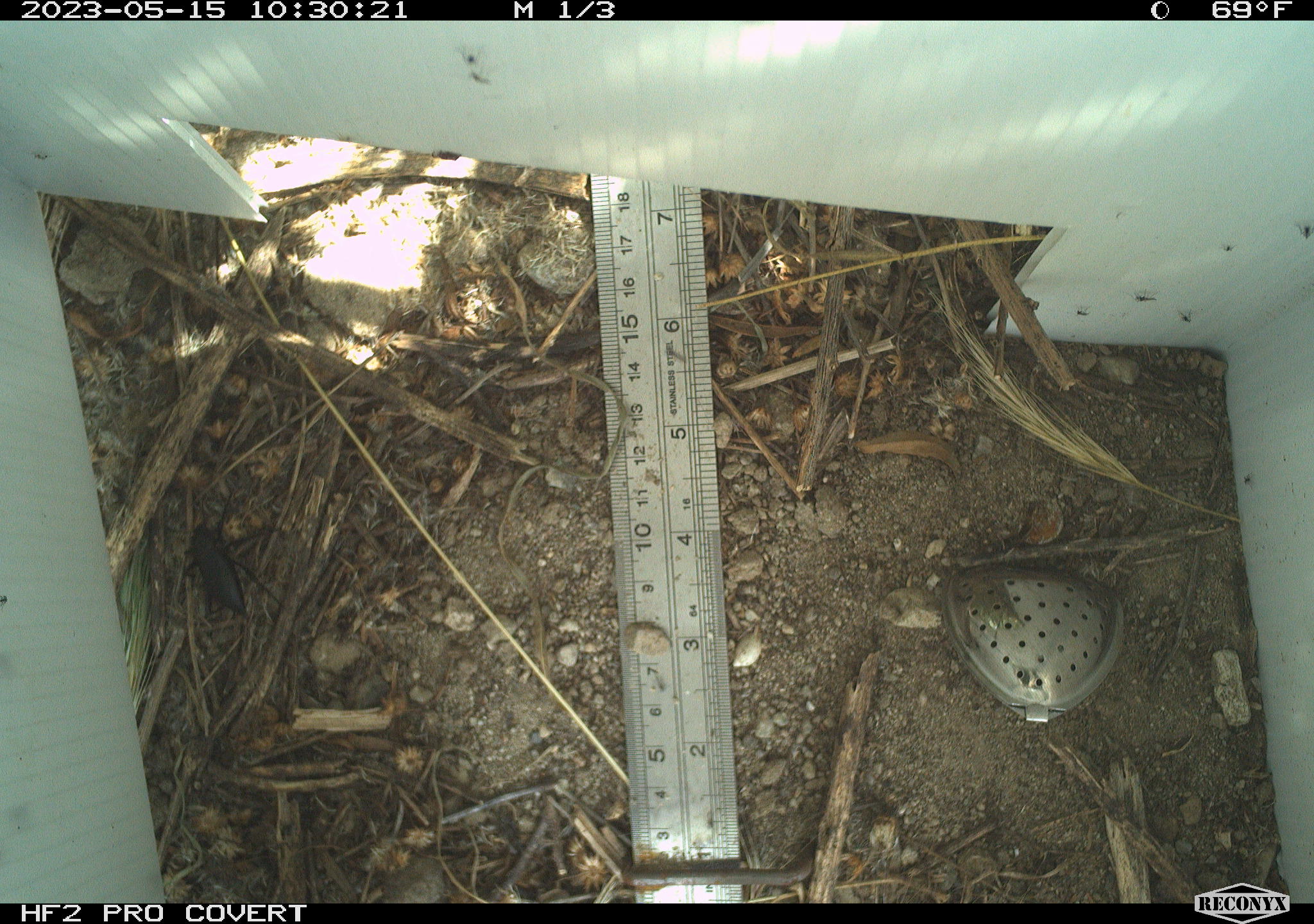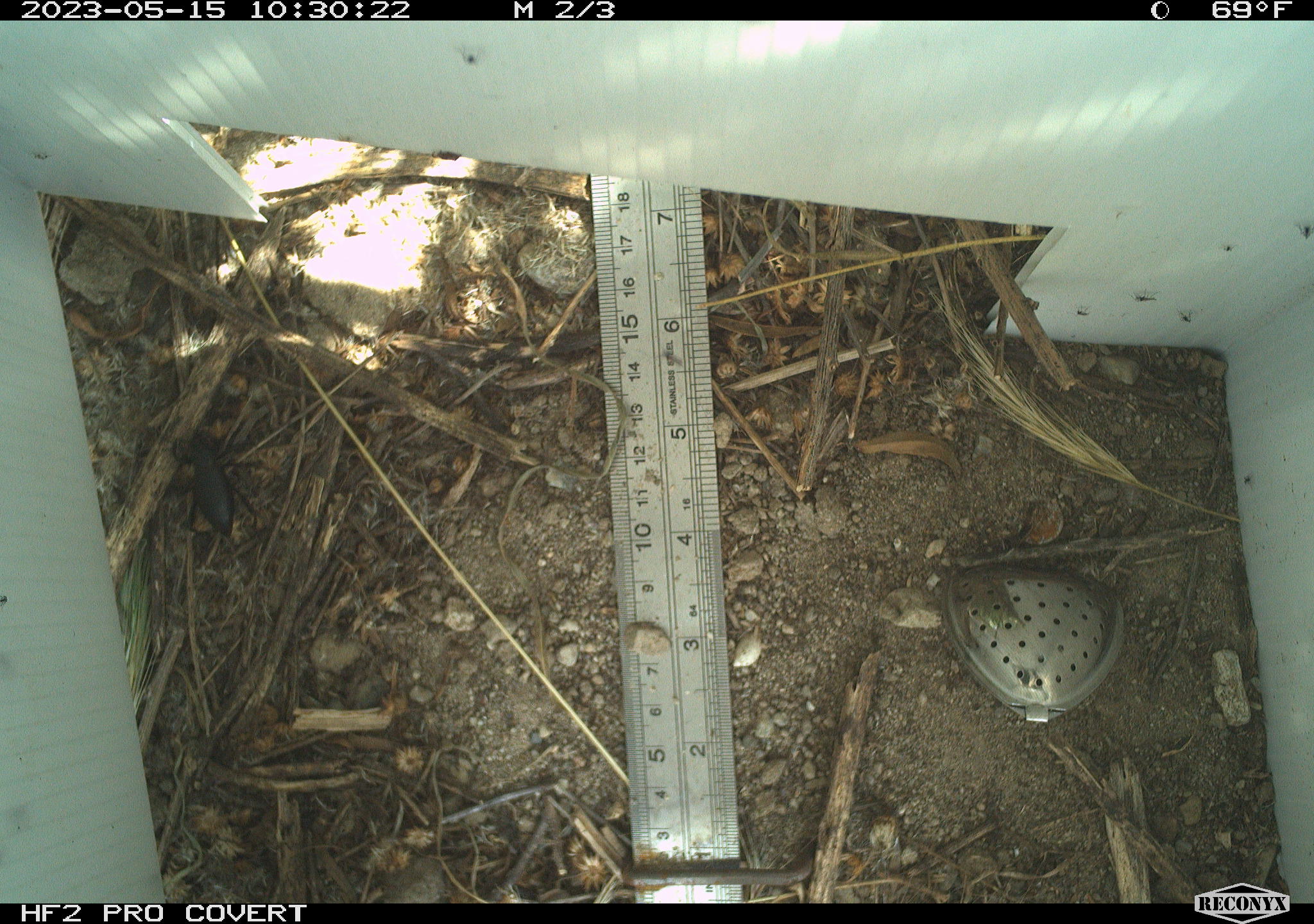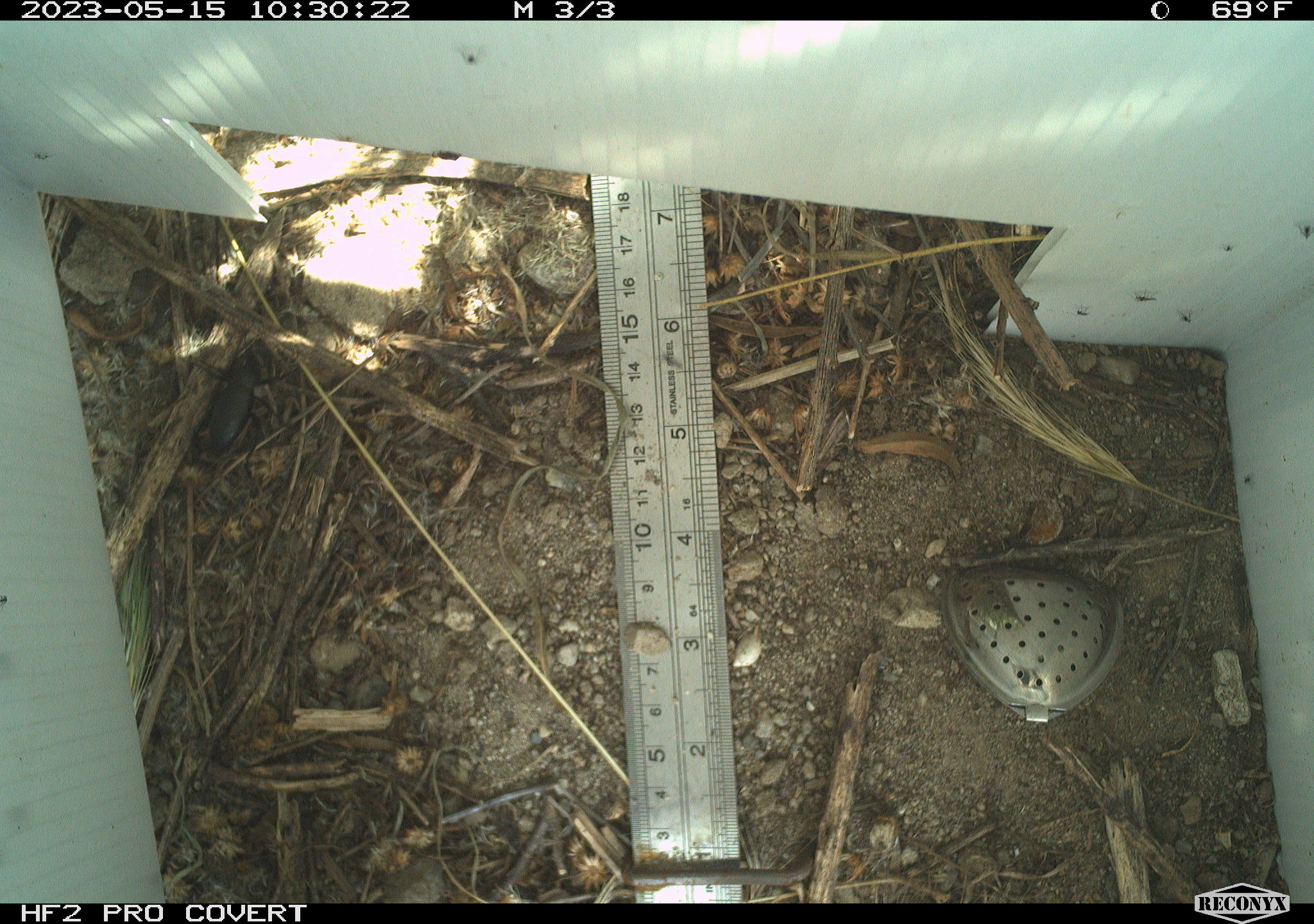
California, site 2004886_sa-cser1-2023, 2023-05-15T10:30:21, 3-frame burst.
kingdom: Animalia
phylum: Arthropoda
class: Insecta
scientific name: Insecta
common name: insect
Insect (Insecta).